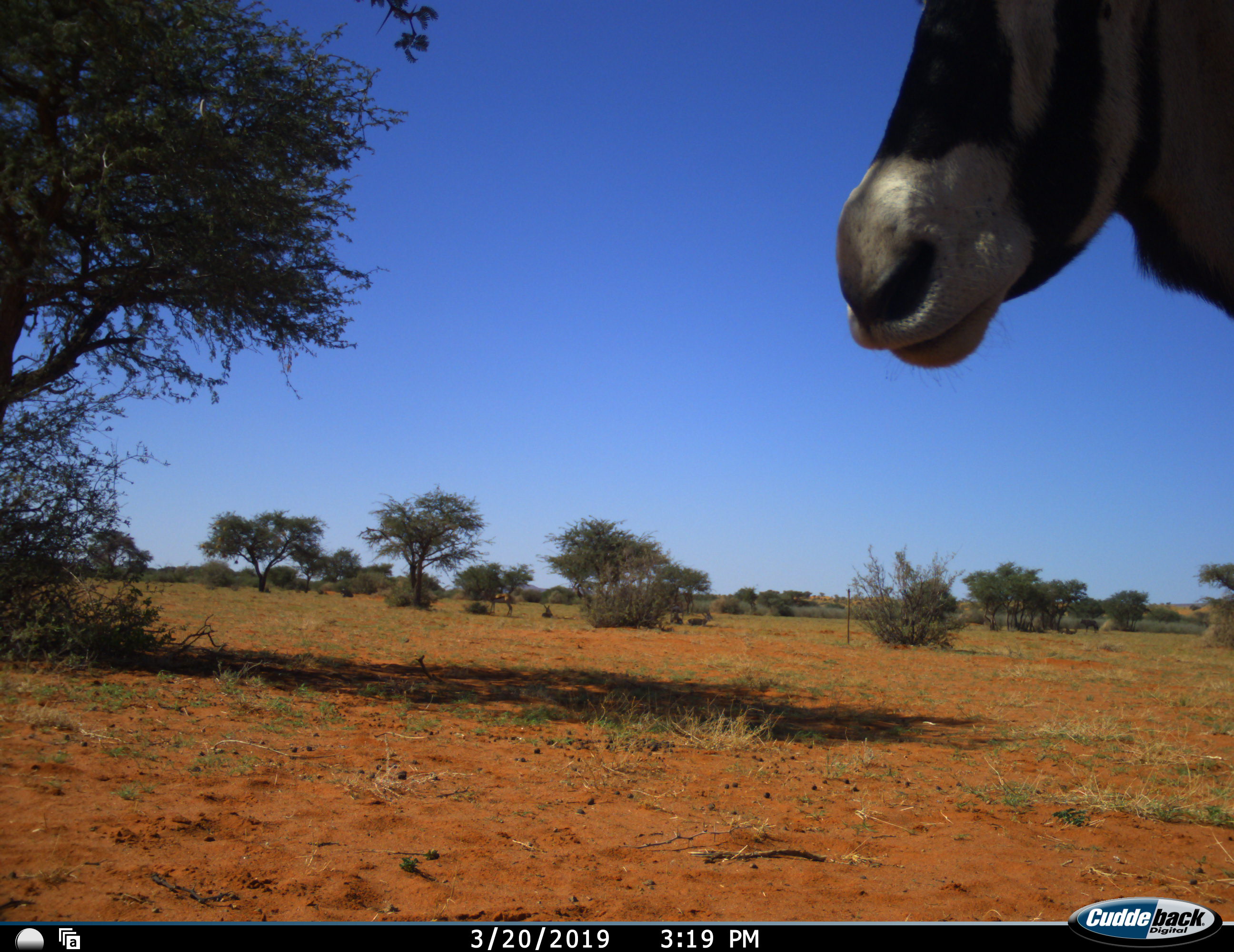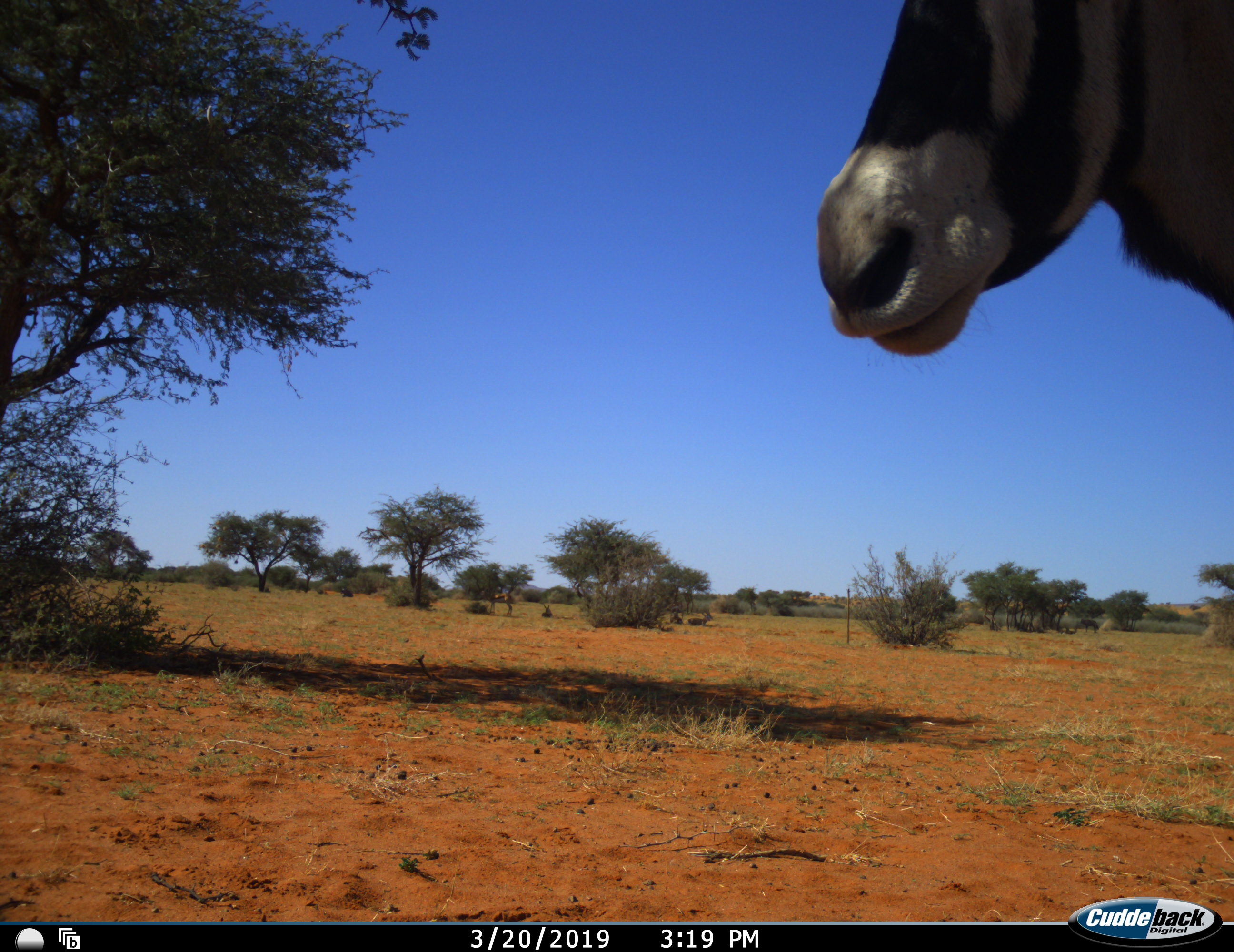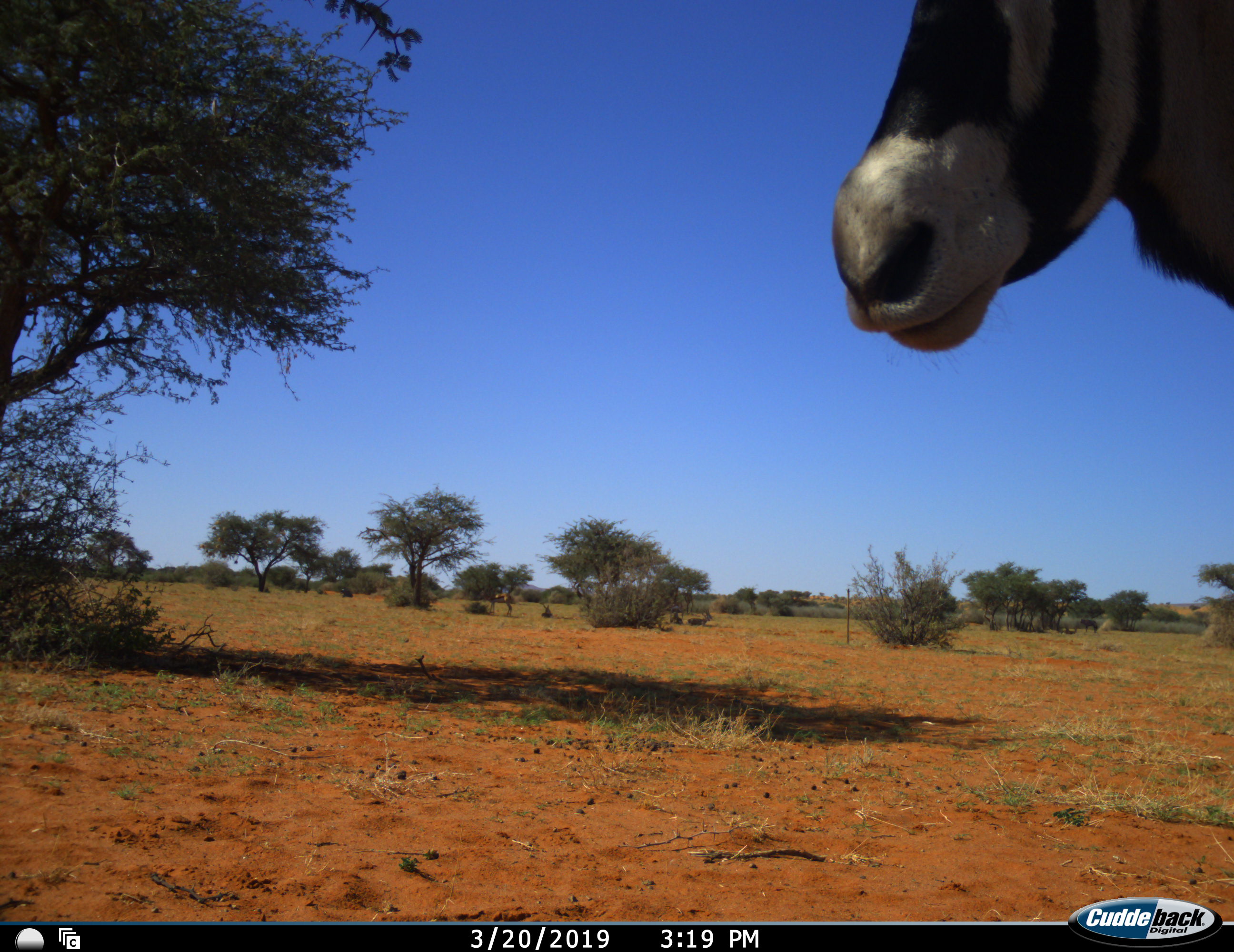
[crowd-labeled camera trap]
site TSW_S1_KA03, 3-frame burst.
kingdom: Animalia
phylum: Chordata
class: Mammalia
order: Artiodactyla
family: Bovidae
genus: Oryx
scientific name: Oryx gazella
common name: gemsbok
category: oryx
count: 1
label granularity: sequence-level